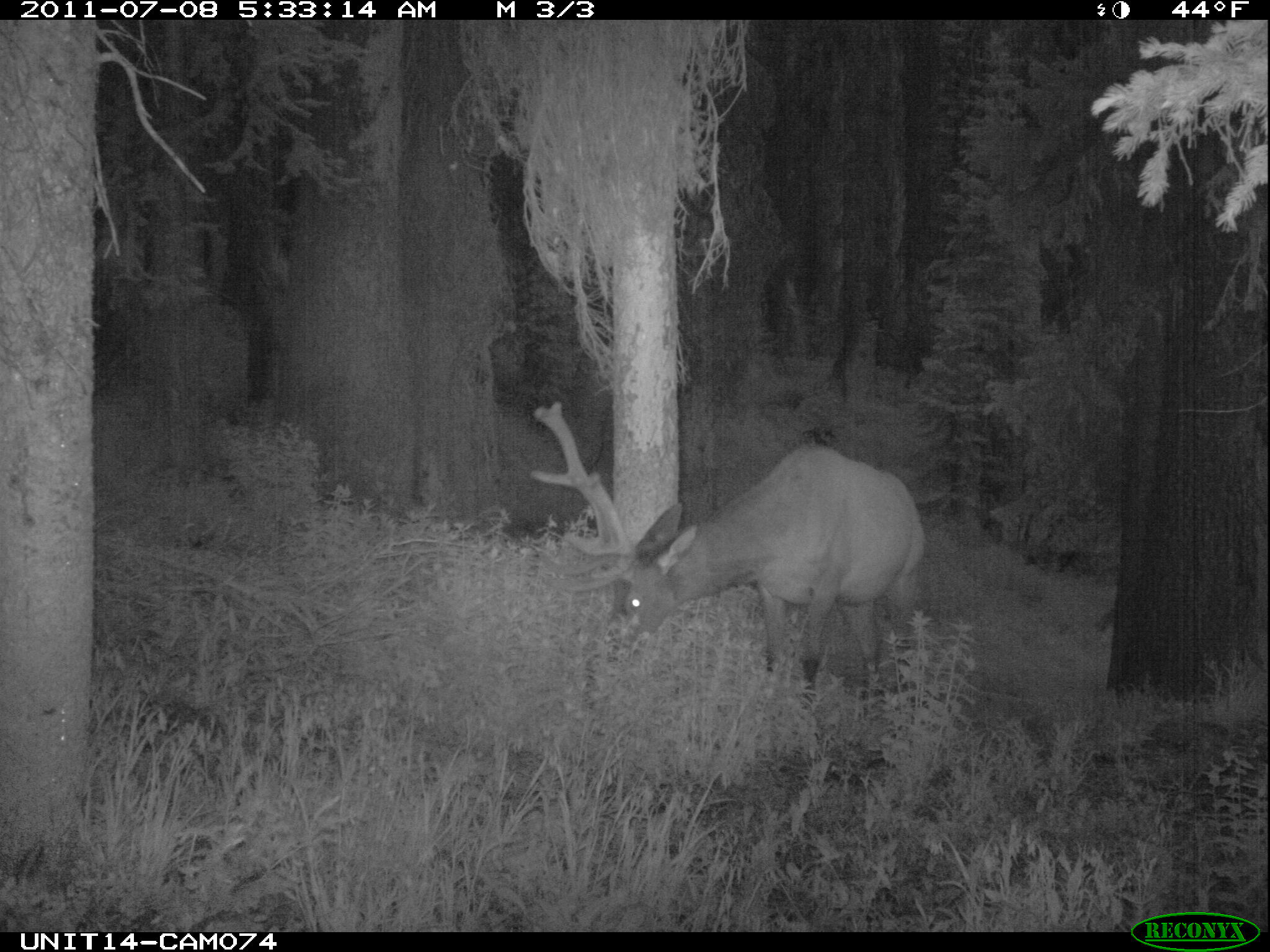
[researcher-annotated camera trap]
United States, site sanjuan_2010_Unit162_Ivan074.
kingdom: Animalia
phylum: Chordata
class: Mammalia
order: Artiodactyla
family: Cervidae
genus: Cervus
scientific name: Cervus elaphus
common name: red deer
Cervus elaphus (red deer).